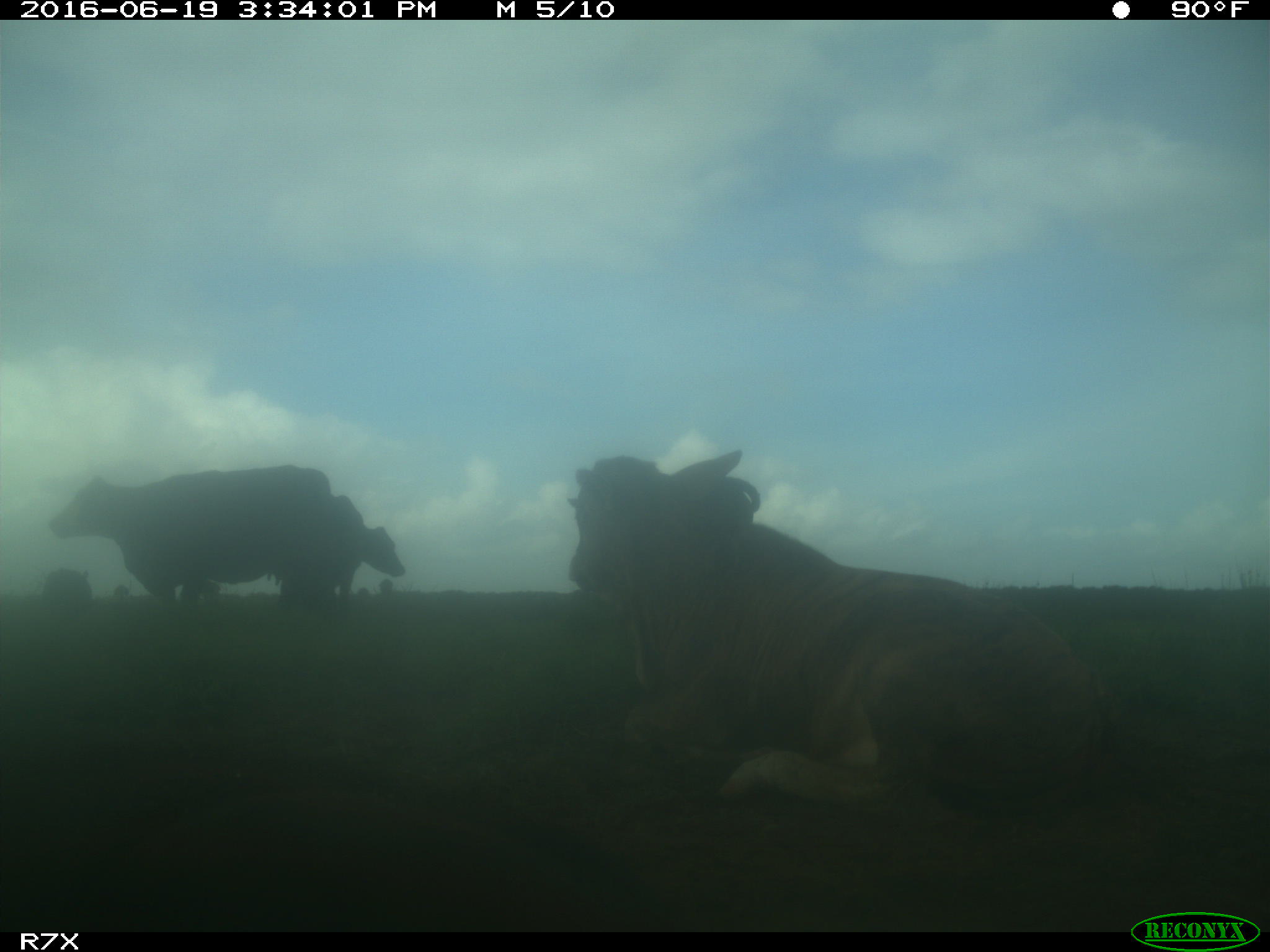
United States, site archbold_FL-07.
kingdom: Animalia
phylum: Chordata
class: Mammalia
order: Artiodactyla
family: Bovidae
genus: Bos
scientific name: Bos taurus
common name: domestic cow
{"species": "Bos taurus (domestic cow)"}